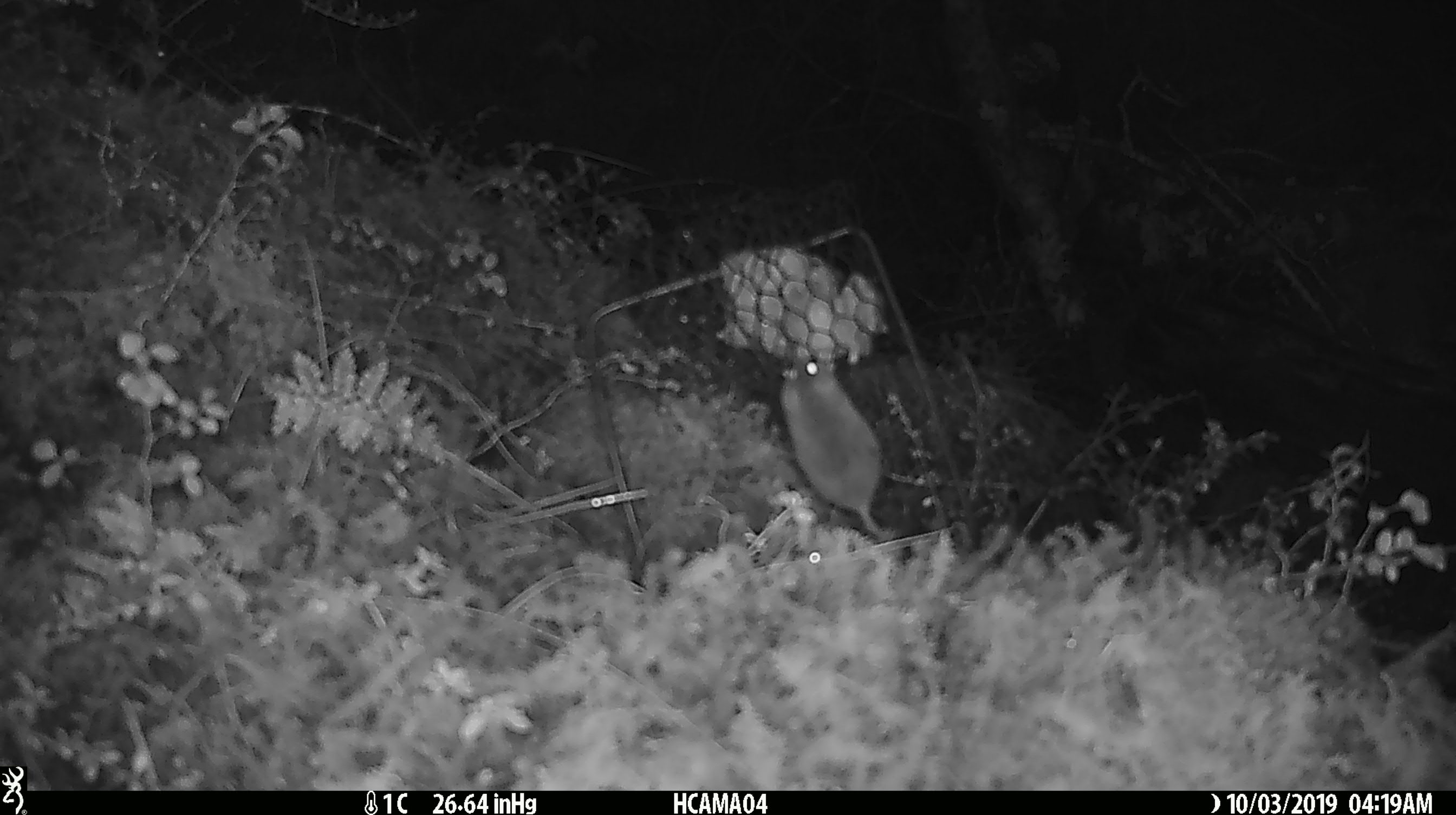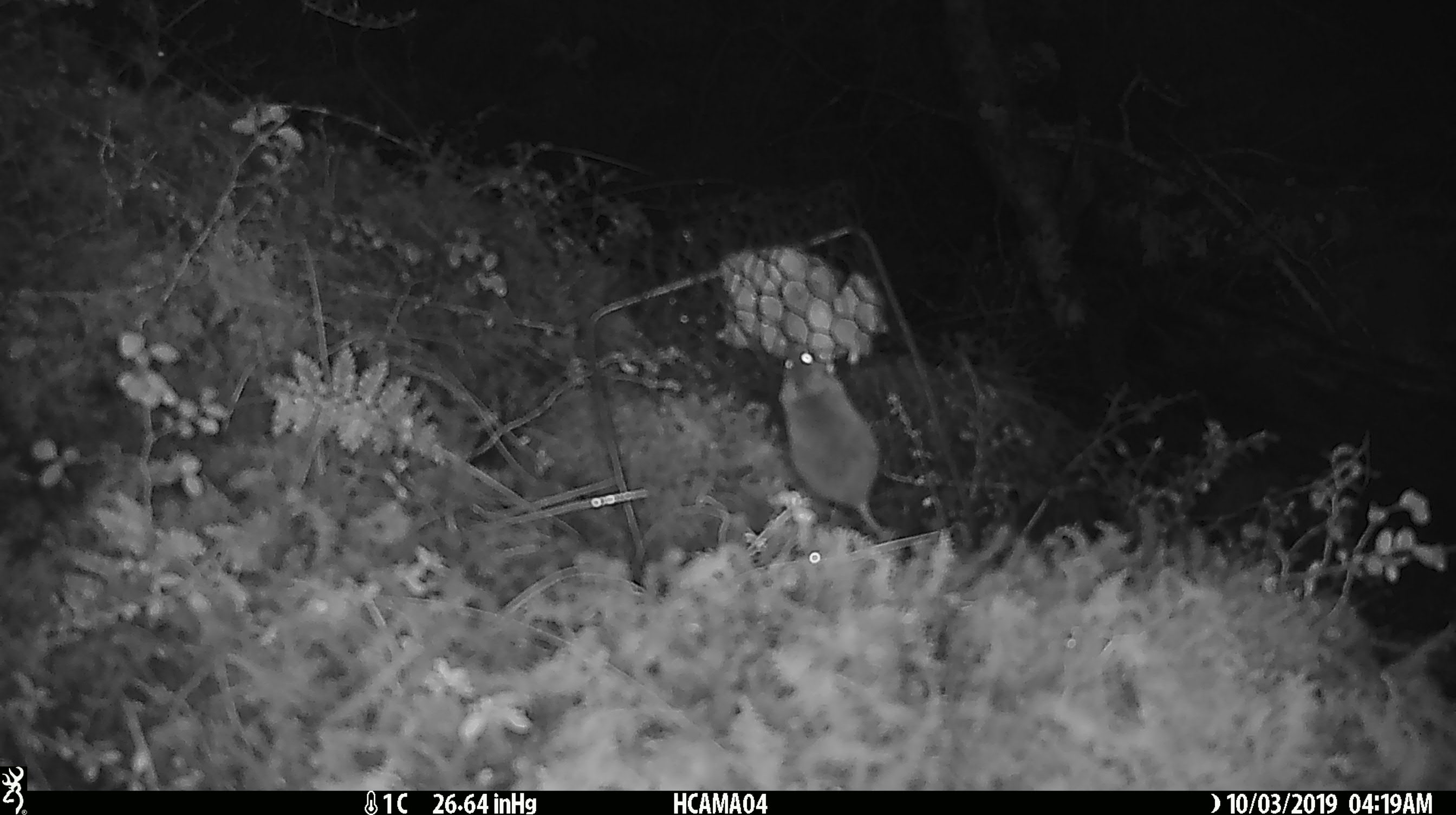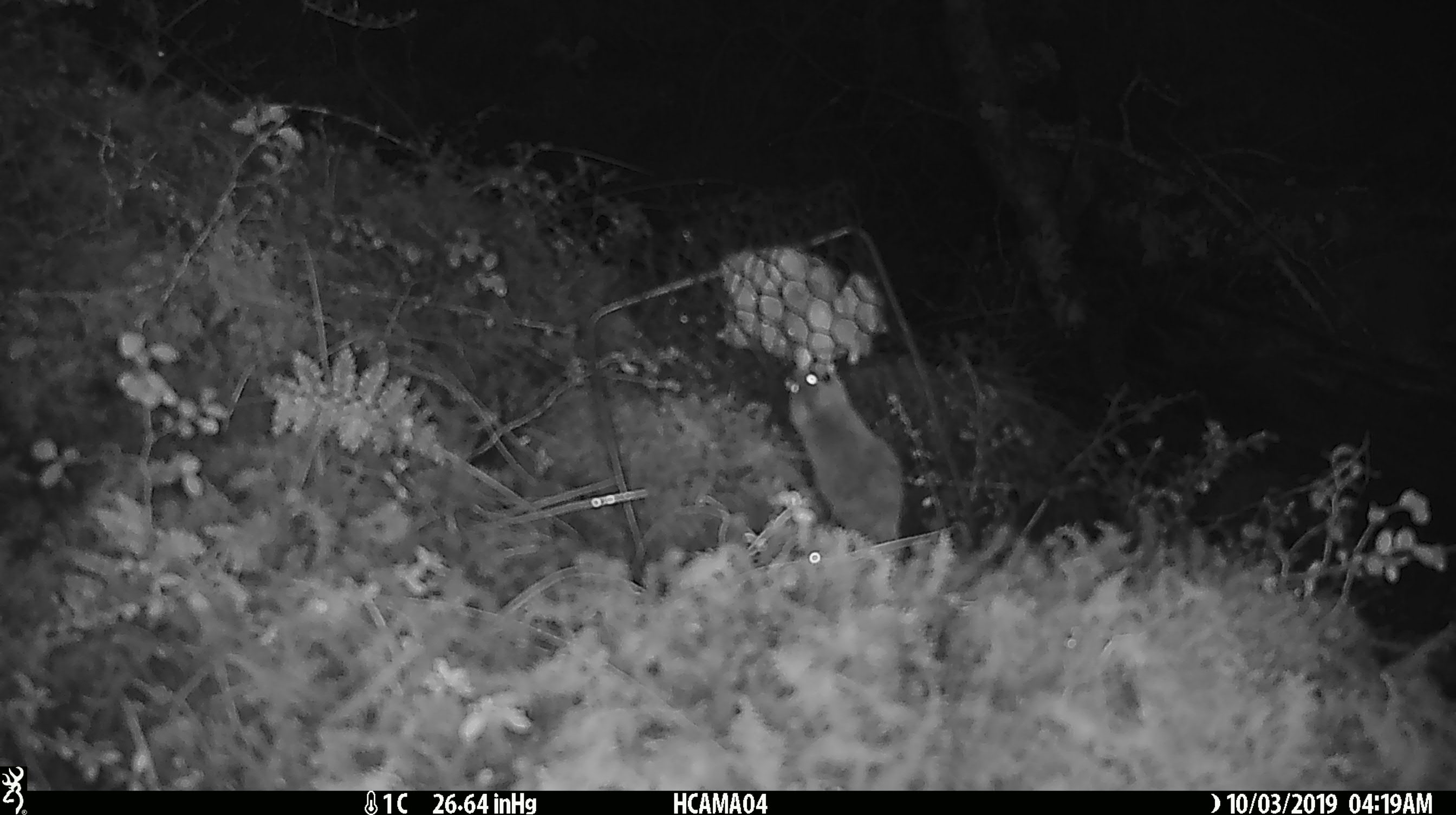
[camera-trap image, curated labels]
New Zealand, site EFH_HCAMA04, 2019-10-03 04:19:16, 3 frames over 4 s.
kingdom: Animalia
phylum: Chordata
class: Mammalia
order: Rodentia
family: Muridae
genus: Mus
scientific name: Mus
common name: mouse